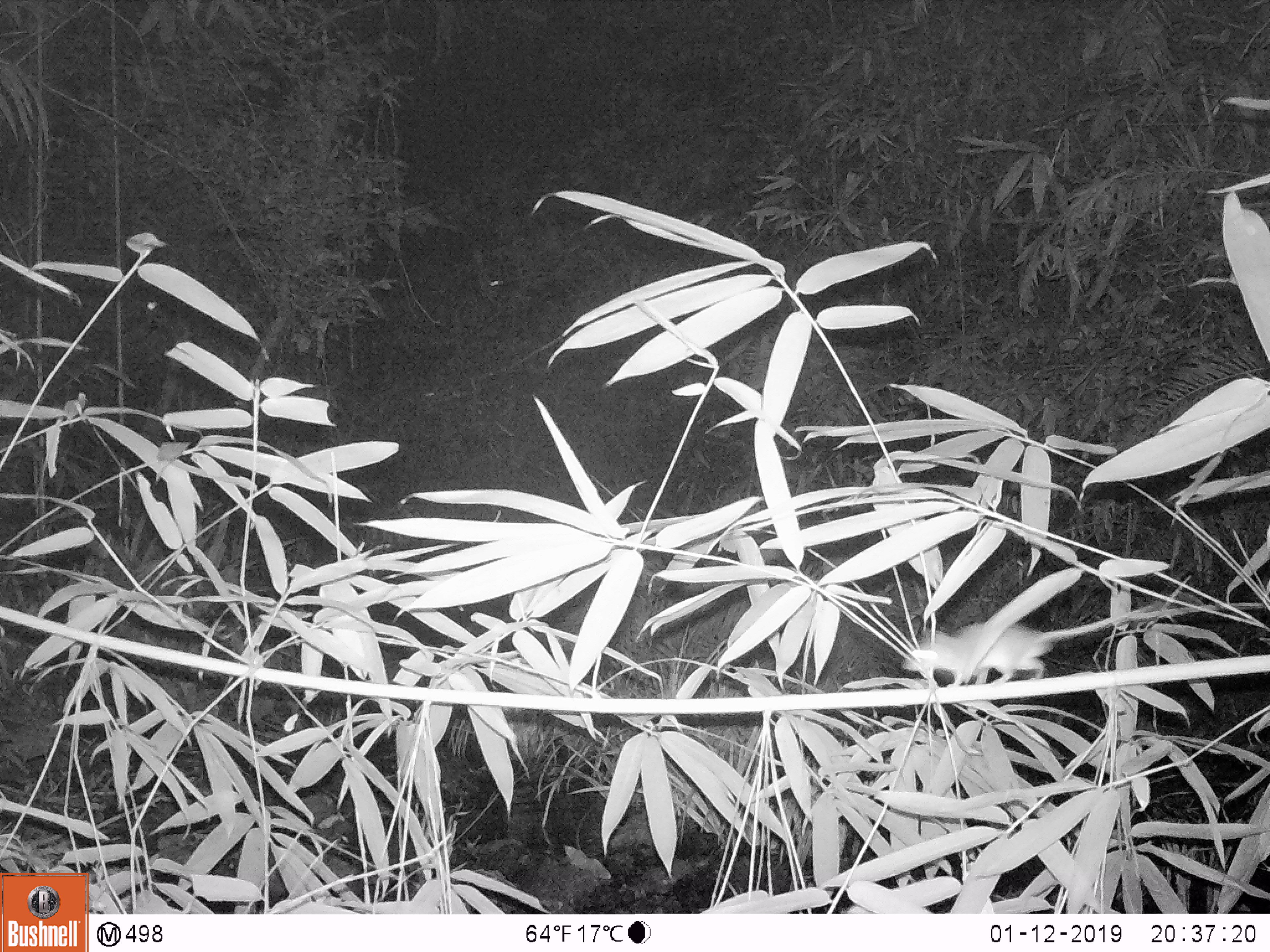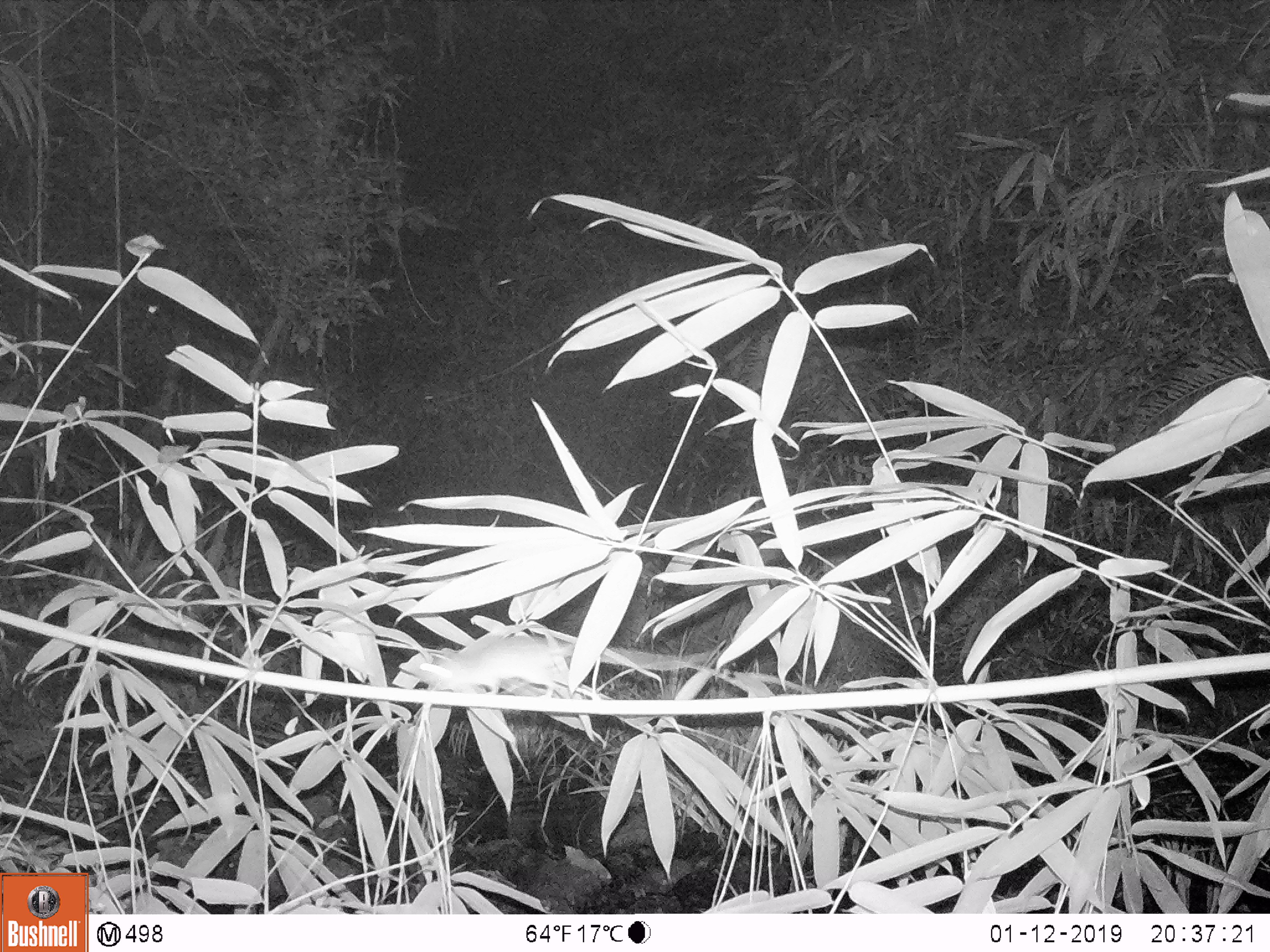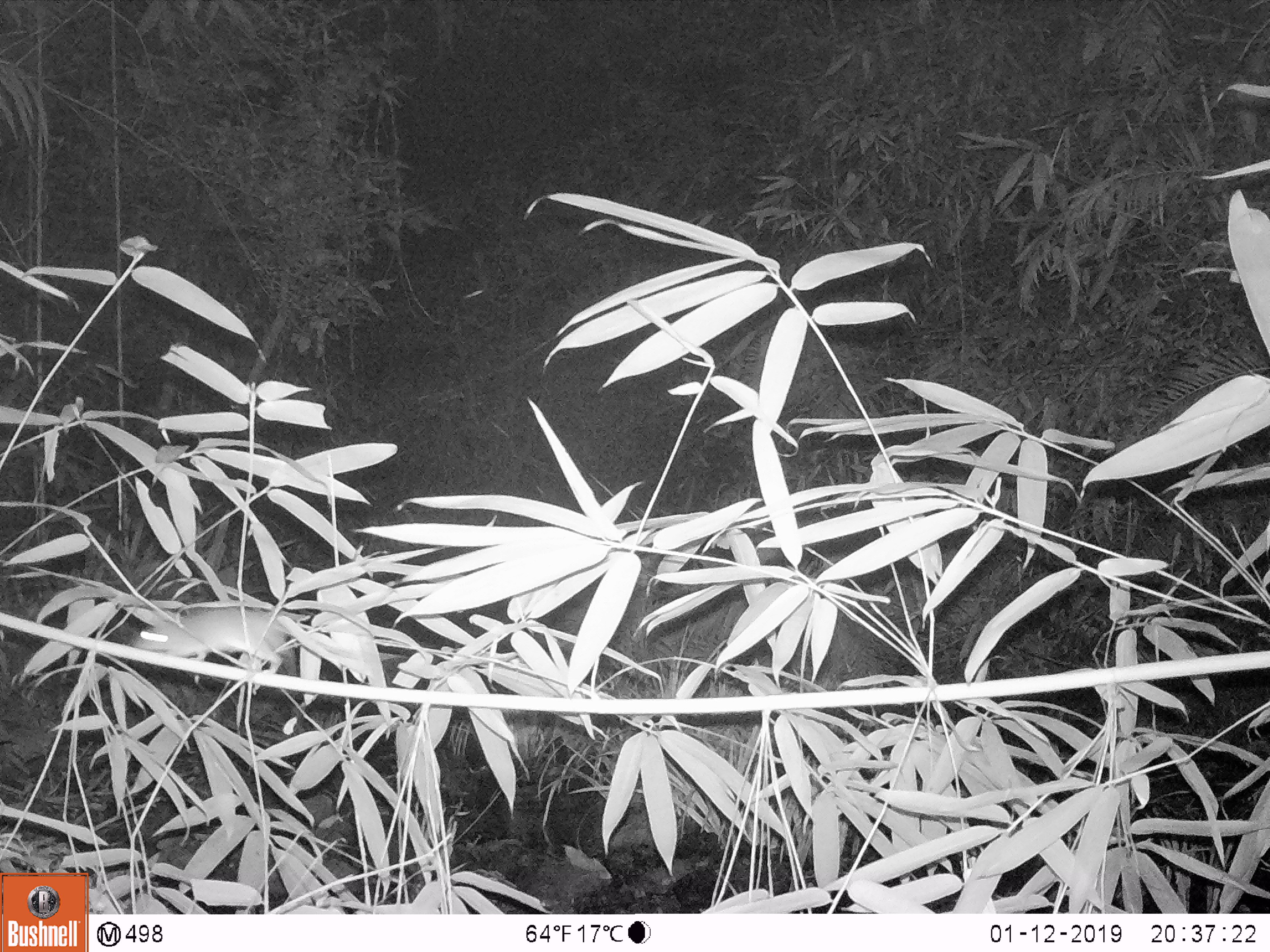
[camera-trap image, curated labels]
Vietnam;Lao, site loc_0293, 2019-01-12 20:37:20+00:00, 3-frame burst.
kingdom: Animalia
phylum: Chordata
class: Mammalia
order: Rodentia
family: Muridae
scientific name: Muridae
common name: old-world mice and rats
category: unidentified murid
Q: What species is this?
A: Unidentified murid (old-world mice and rats) (Muridae).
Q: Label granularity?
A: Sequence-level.